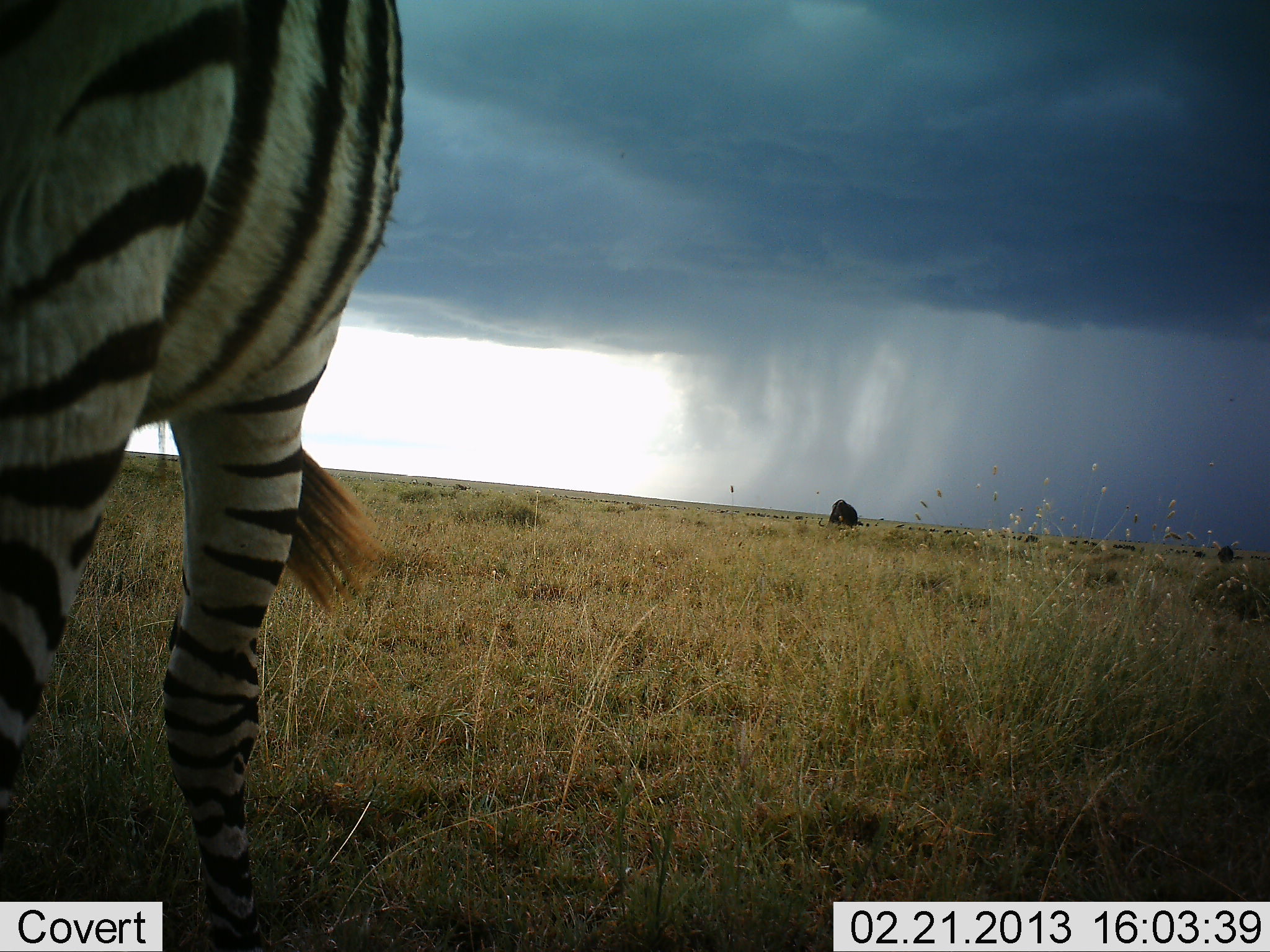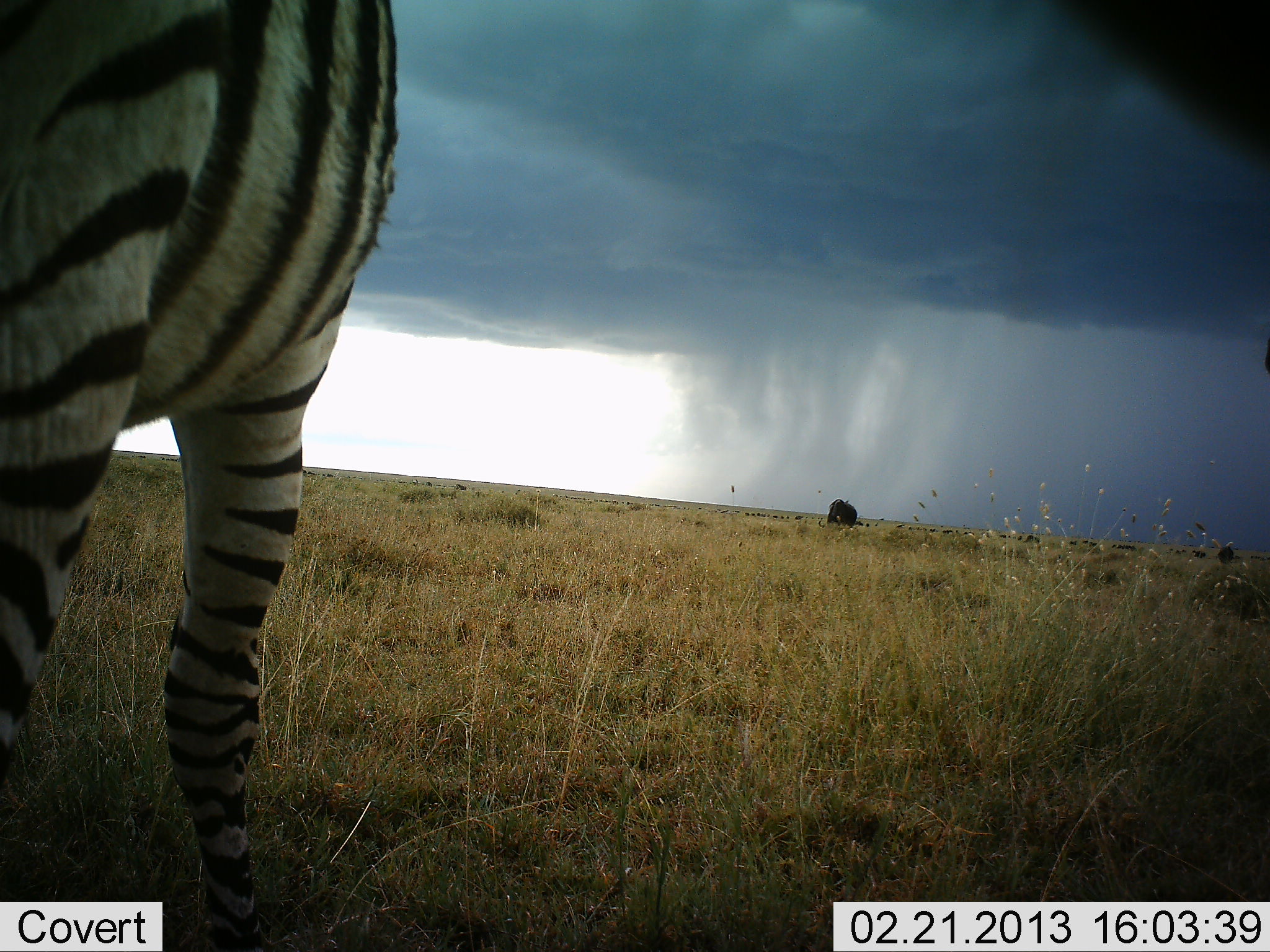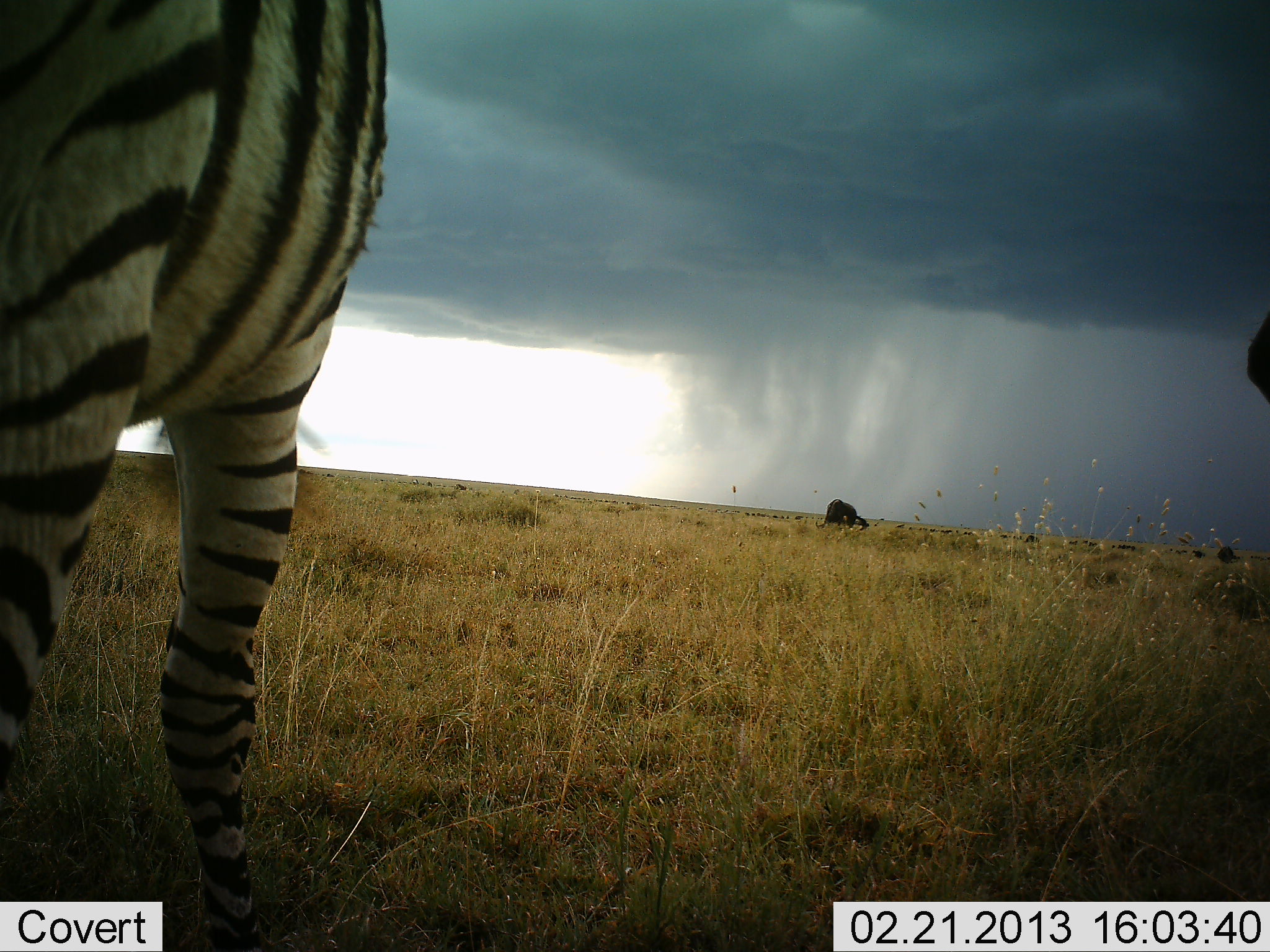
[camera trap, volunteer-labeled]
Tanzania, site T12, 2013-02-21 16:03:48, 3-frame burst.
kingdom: Animalia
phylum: Chordata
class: Mammalia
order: Perissodactyla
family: Equidae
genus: Equus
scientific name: Equus quagga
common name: plains zebra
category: zebra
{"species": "zebra (plains zebra) (Equus quagga)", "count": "1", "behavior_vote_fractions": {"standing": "98%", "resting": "0%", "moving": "4%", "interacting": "0%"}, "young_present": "0%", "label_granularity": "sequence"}